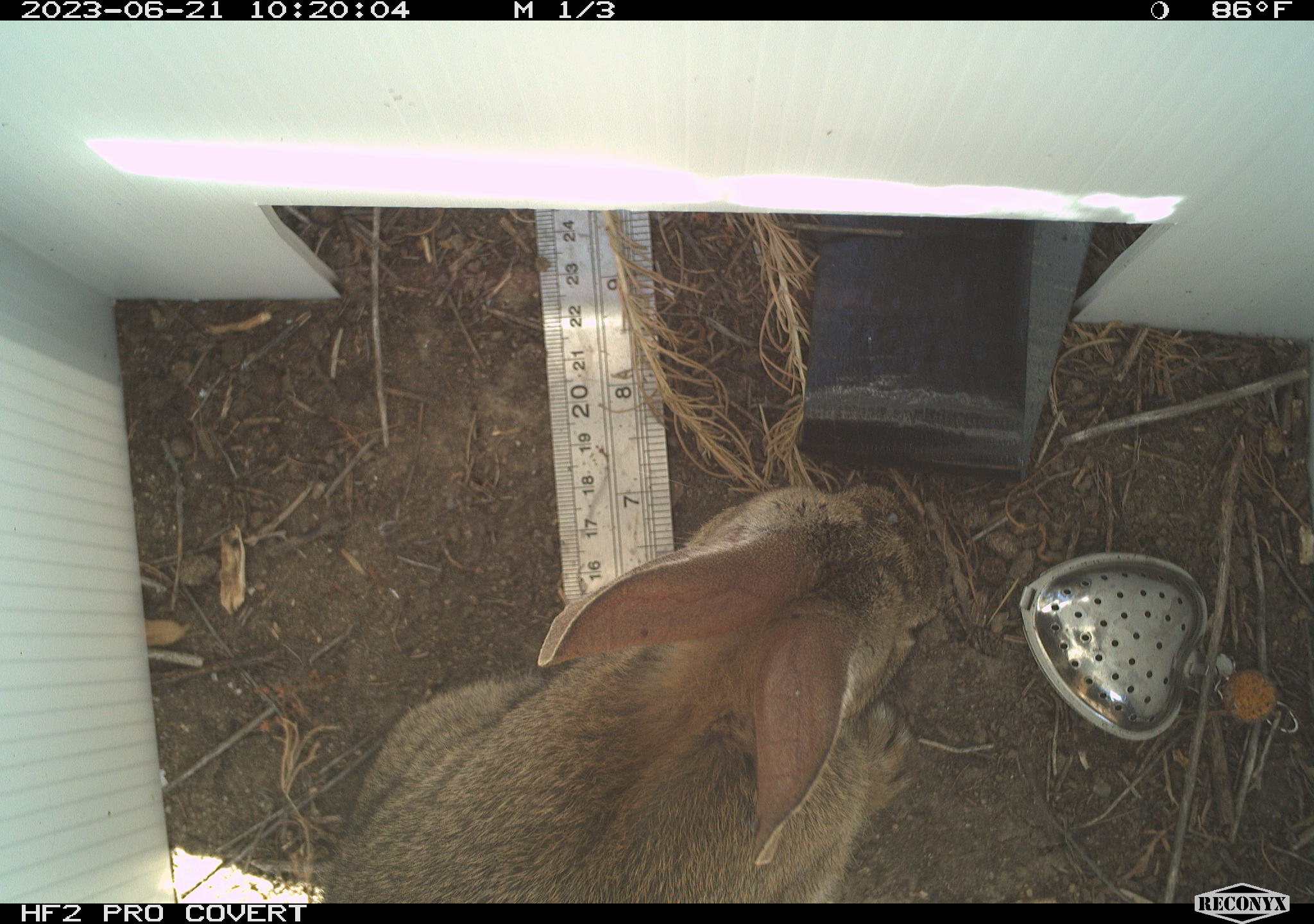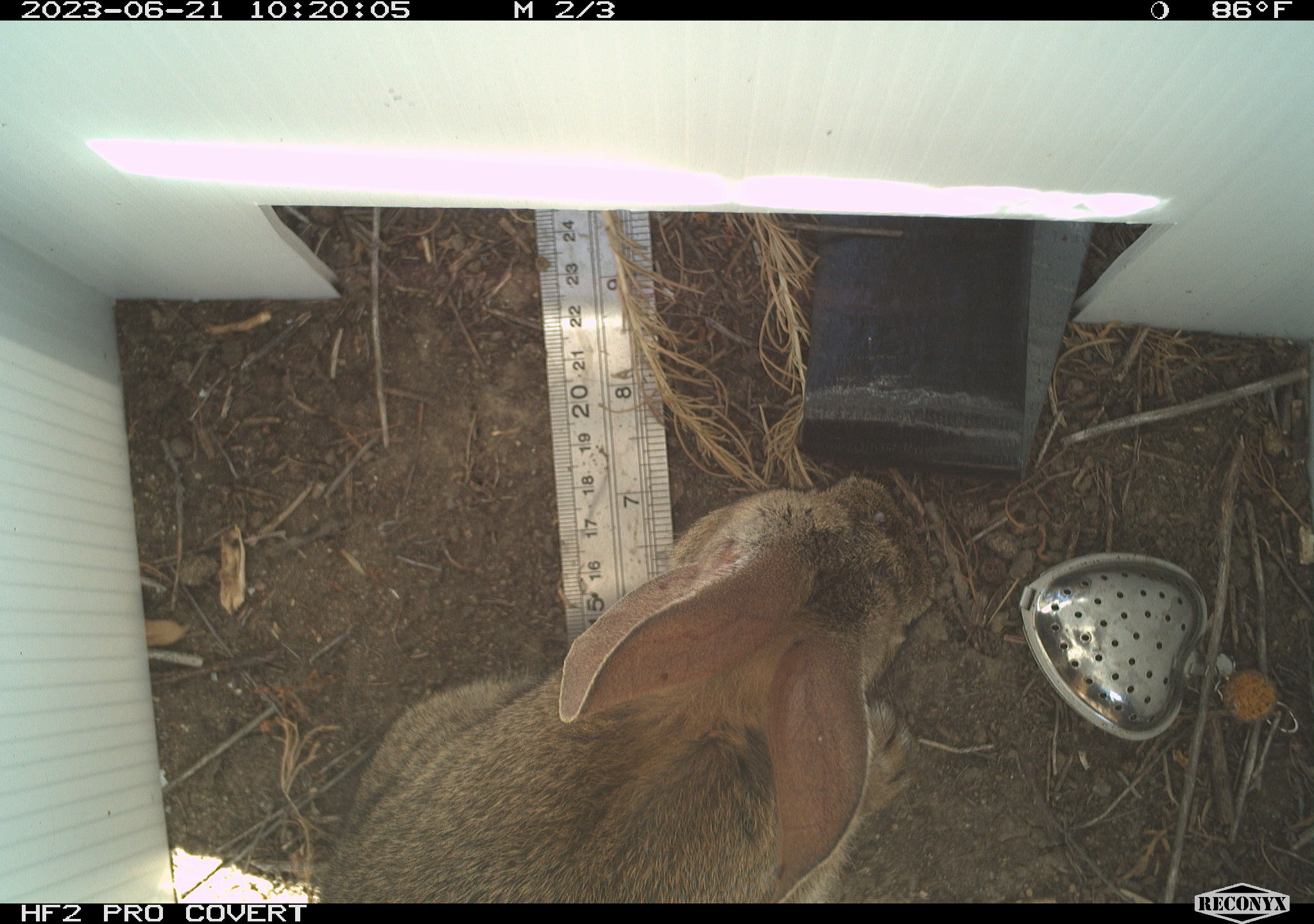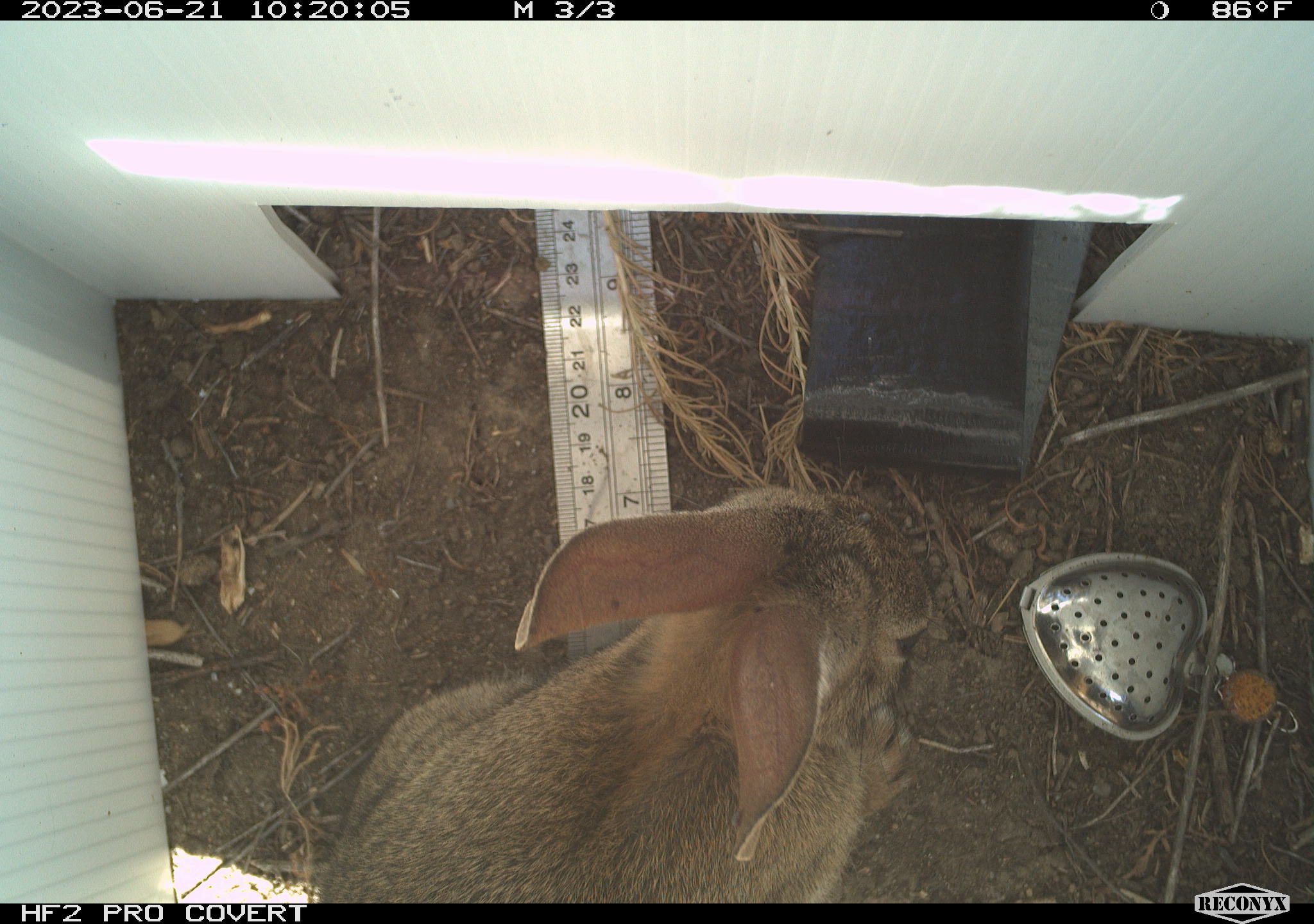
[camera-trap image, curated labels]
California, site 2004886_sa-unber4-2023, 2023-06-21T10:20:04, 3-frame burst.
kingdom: Animalia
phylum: Chordata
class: Mammalia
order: Lagomorpha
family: Leporidae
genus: Sylvilagus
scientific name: Sylvilagus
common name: cottontail rabbits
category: sylvilagus species